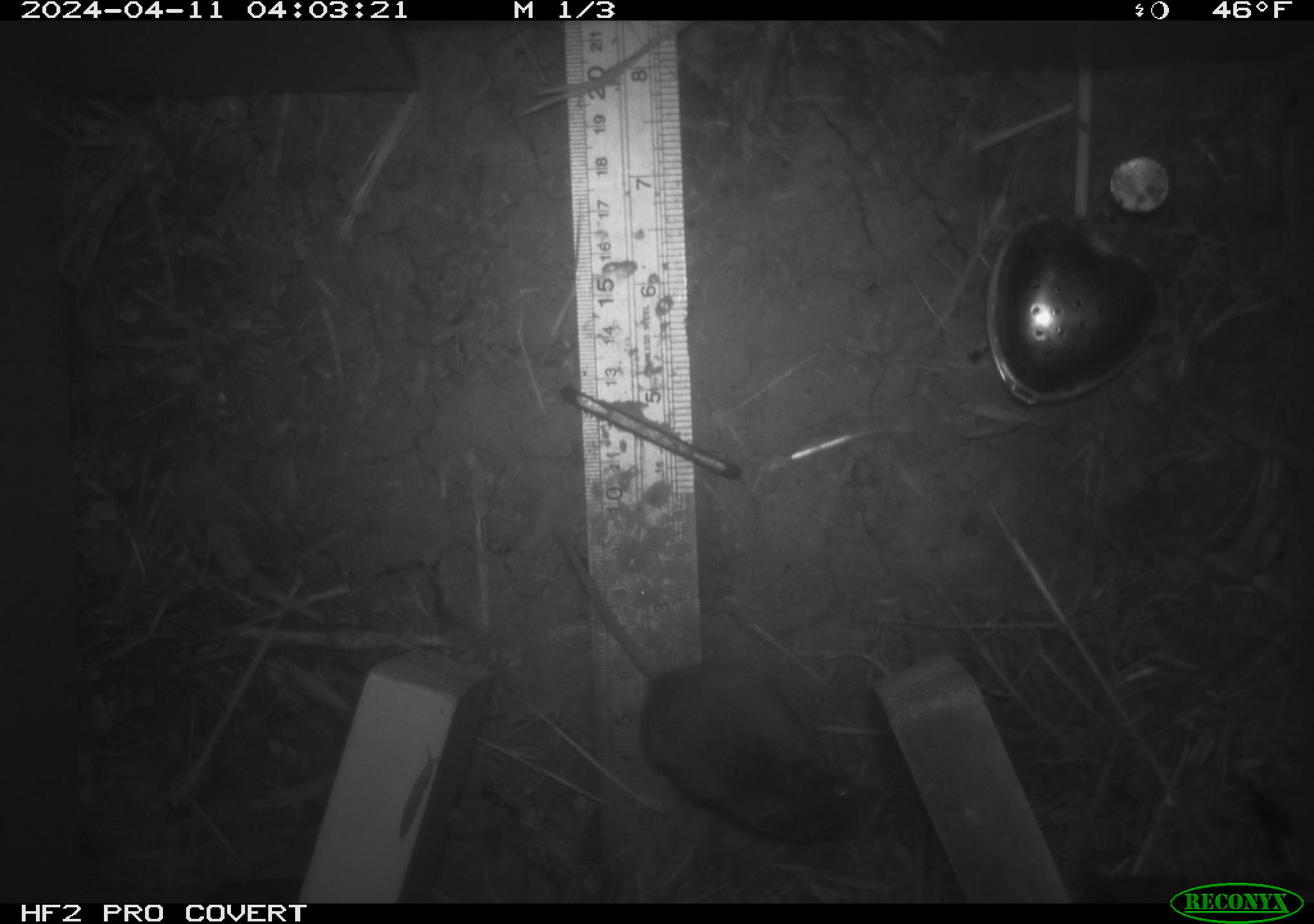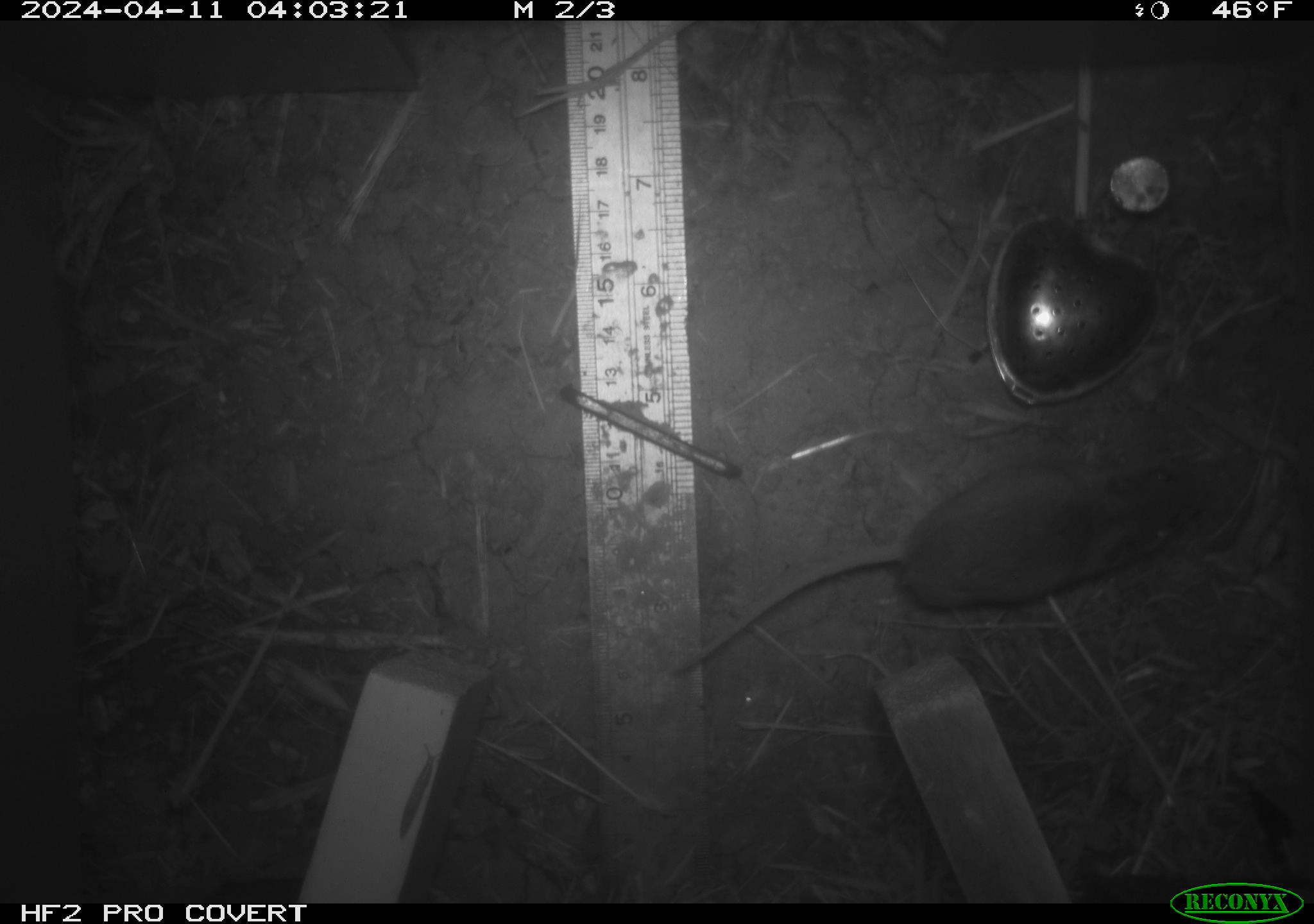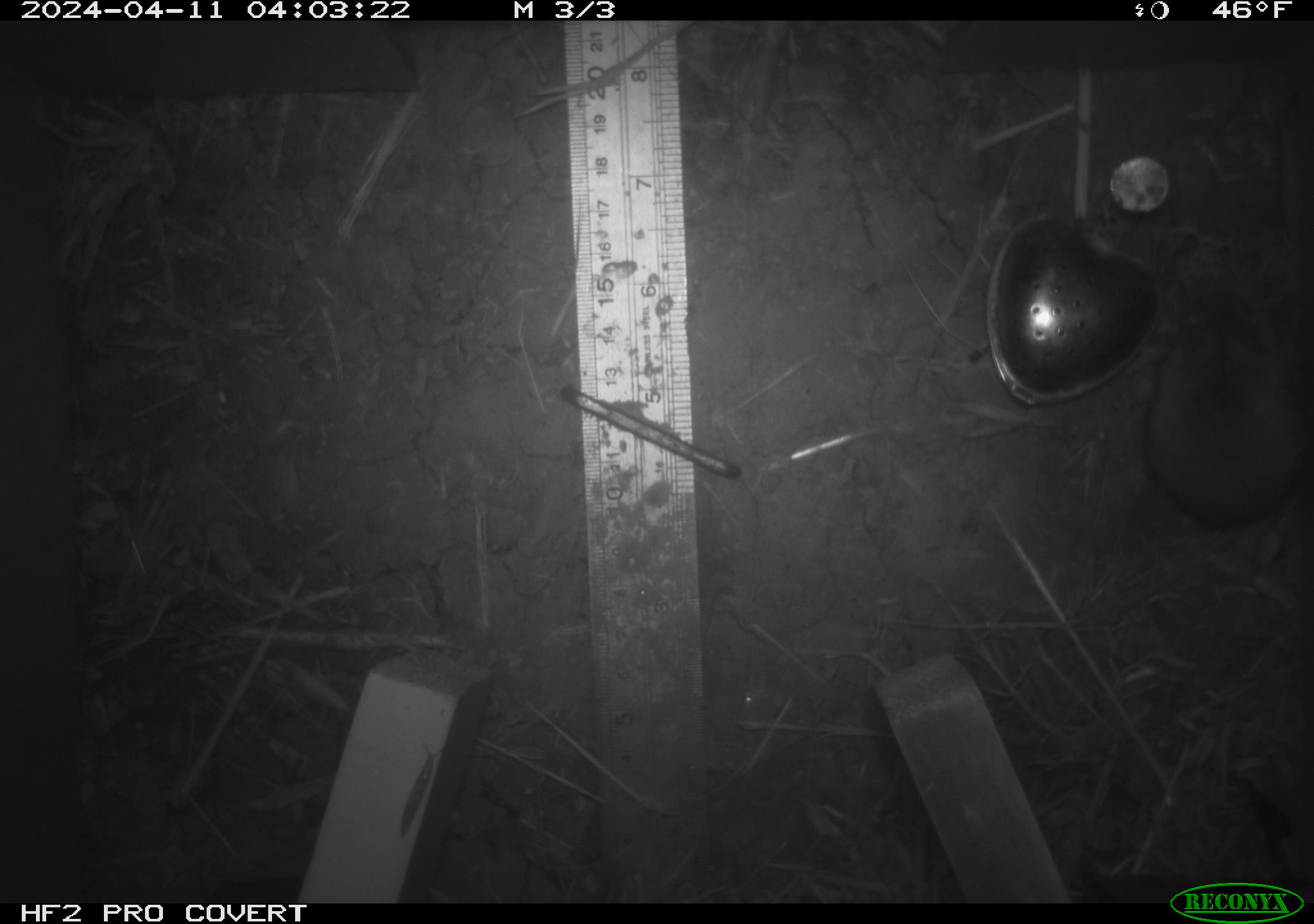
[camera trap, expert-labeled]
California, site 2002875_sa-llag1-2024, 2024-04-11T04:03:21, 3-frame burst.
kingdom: Animalia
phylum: Chordata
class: Mammalia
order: Rodentia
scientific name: Rodentia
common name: mouse species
Mouse species (Rodentia).